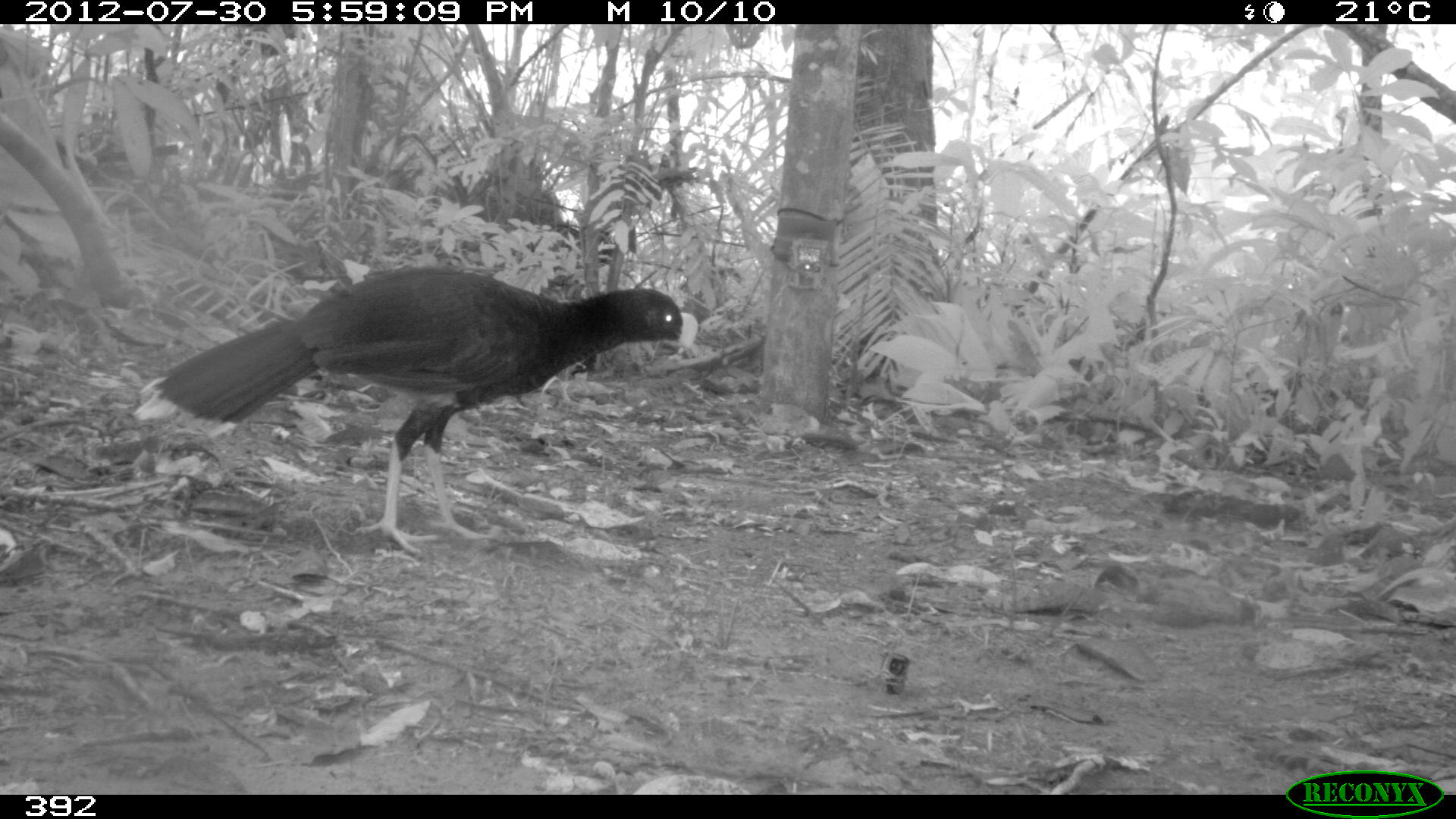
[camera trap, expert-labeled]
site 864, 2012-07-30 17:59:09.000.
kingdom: Animalia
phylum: Chordata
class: Aves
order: Galliformes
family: Cracidae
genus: Mitu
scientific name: Mitu tuberosum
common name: razor-billed curassow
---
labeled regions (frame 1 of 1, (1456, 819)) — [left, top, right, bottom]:
mitu tuberosum: [133, 267, 698, 552]